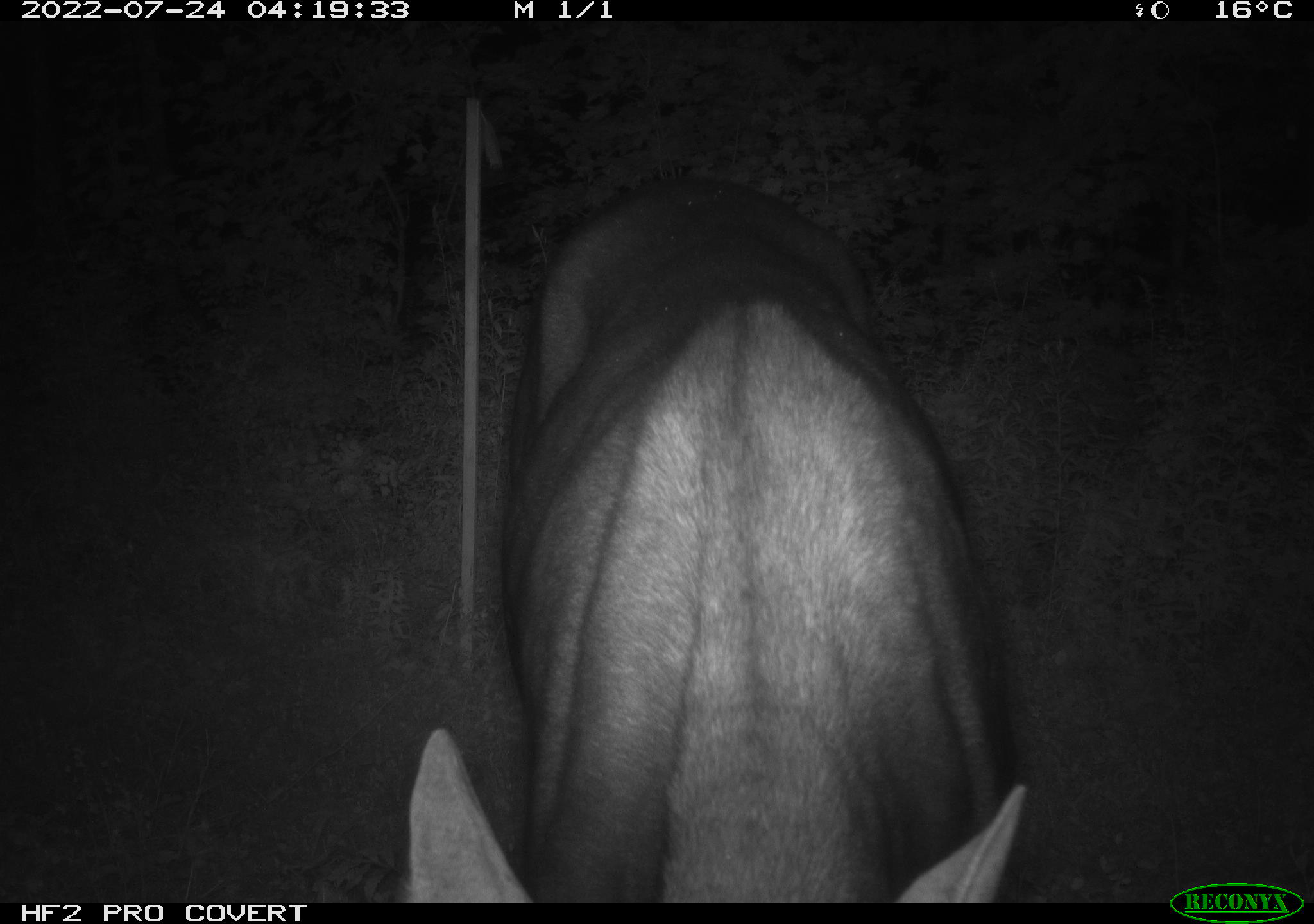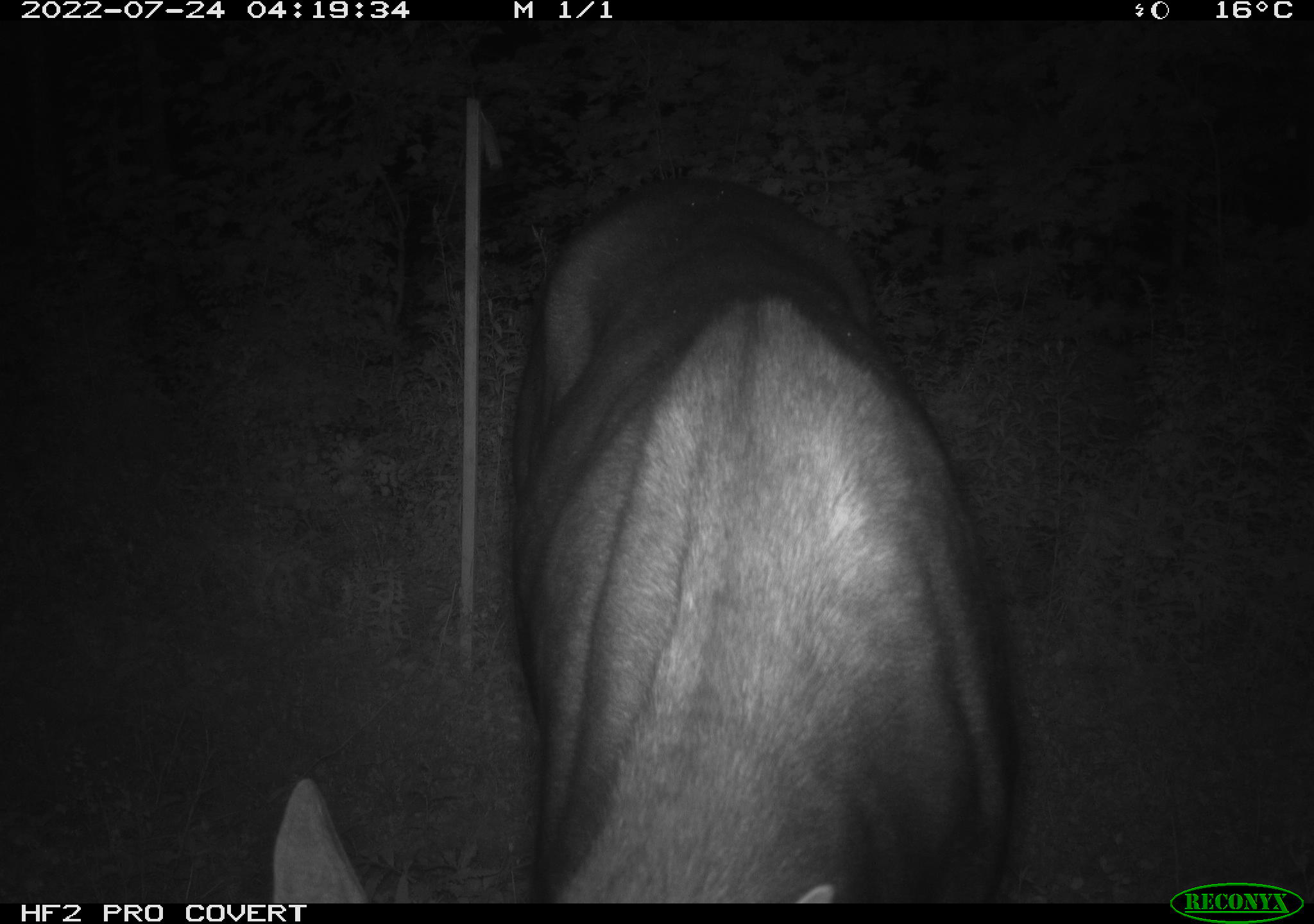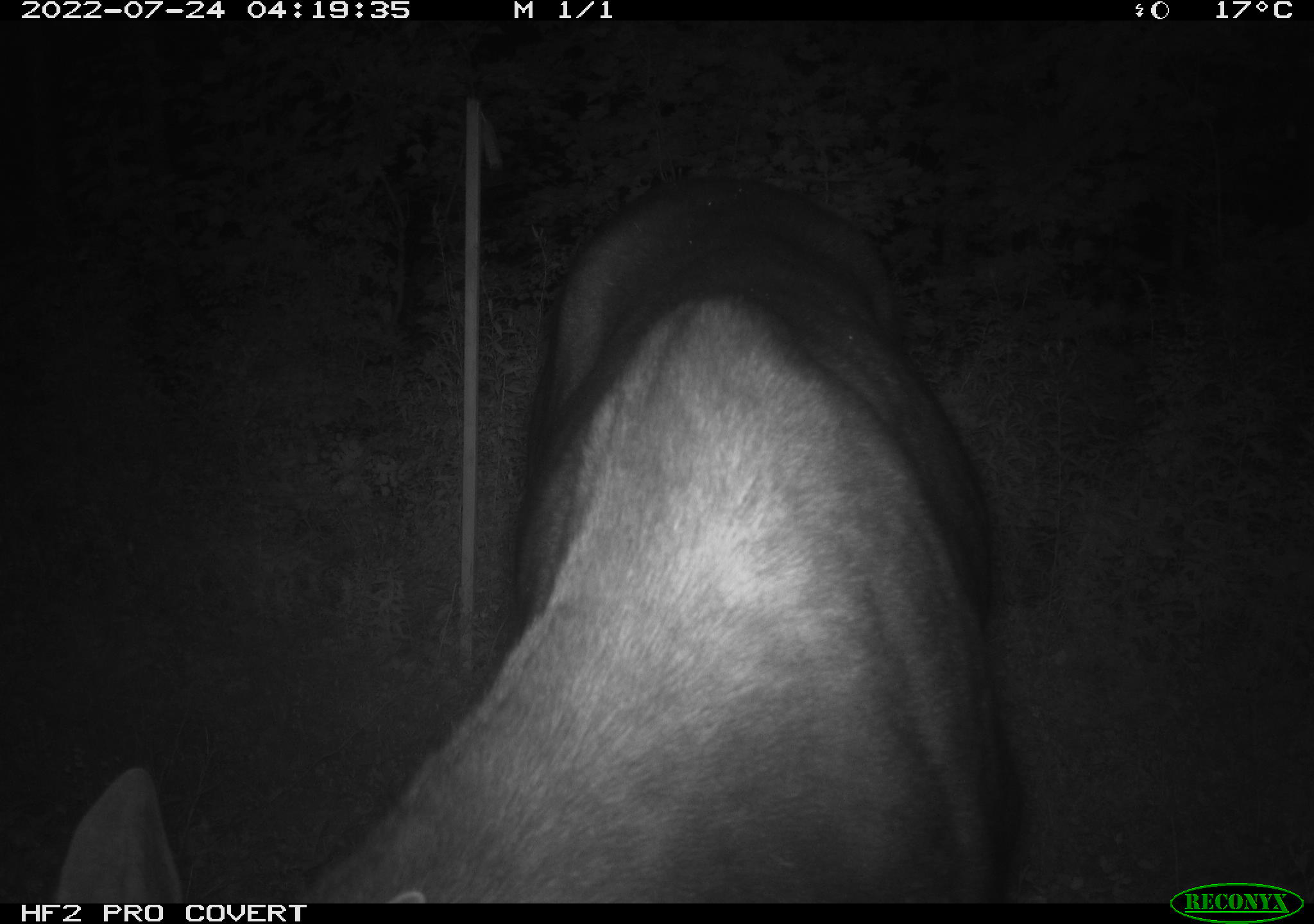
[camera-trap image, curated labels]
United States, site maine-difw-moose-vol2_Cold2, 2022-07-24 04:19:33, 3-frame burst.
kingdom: Animalia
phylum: Chordata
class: Mammalia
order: Artiodactyla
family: Cervidae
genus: Alces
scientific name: Alces alces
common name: moose